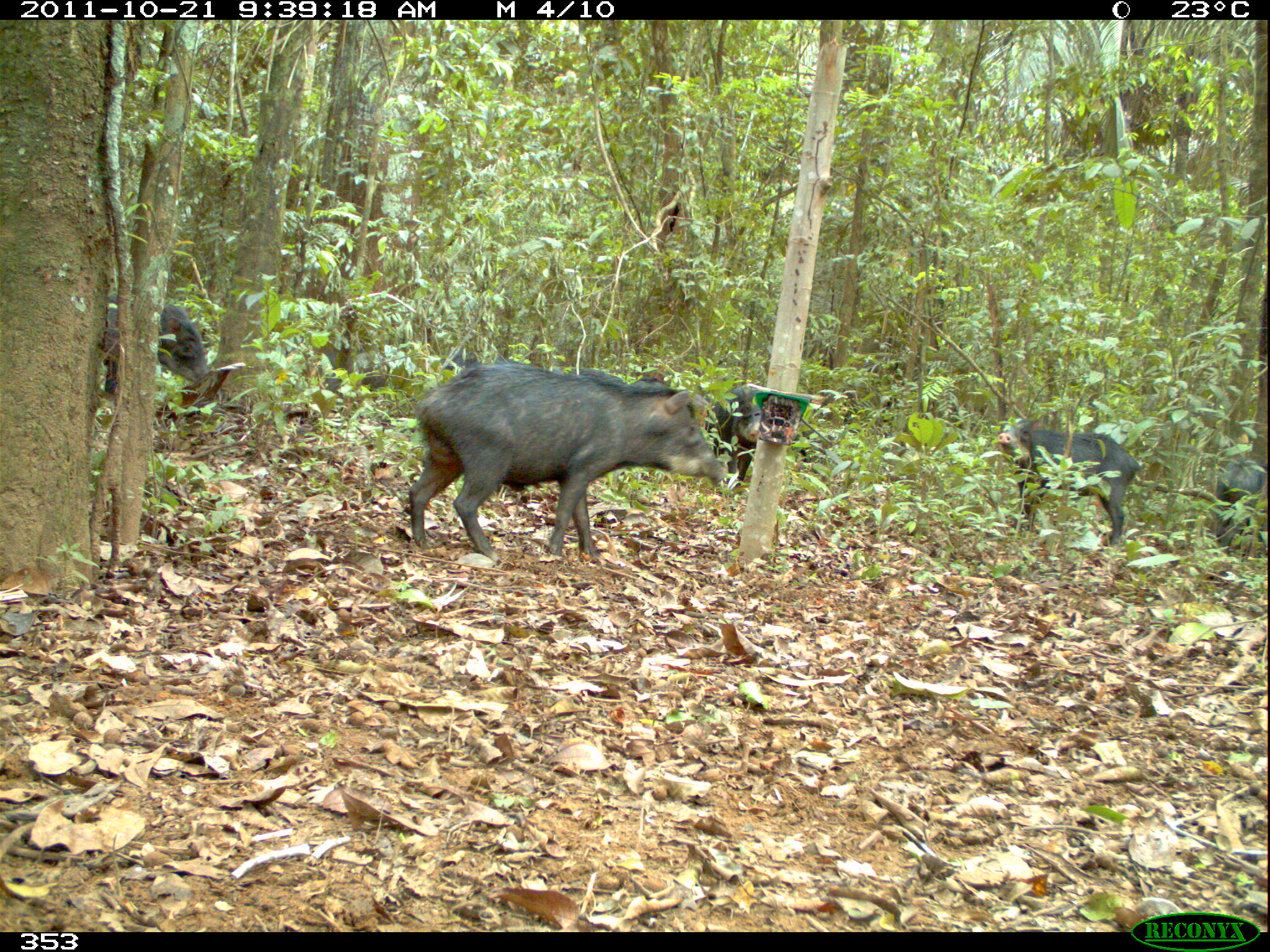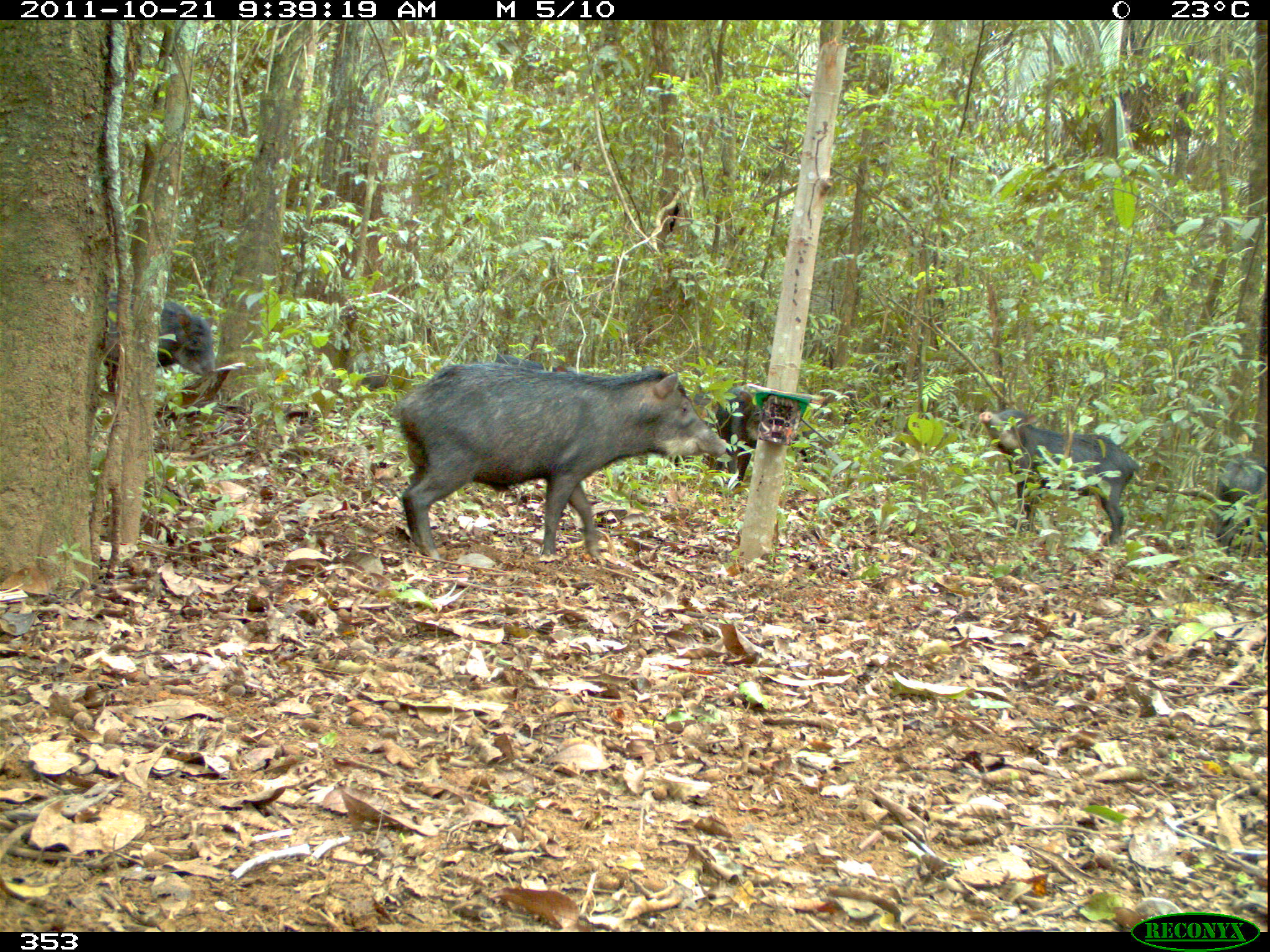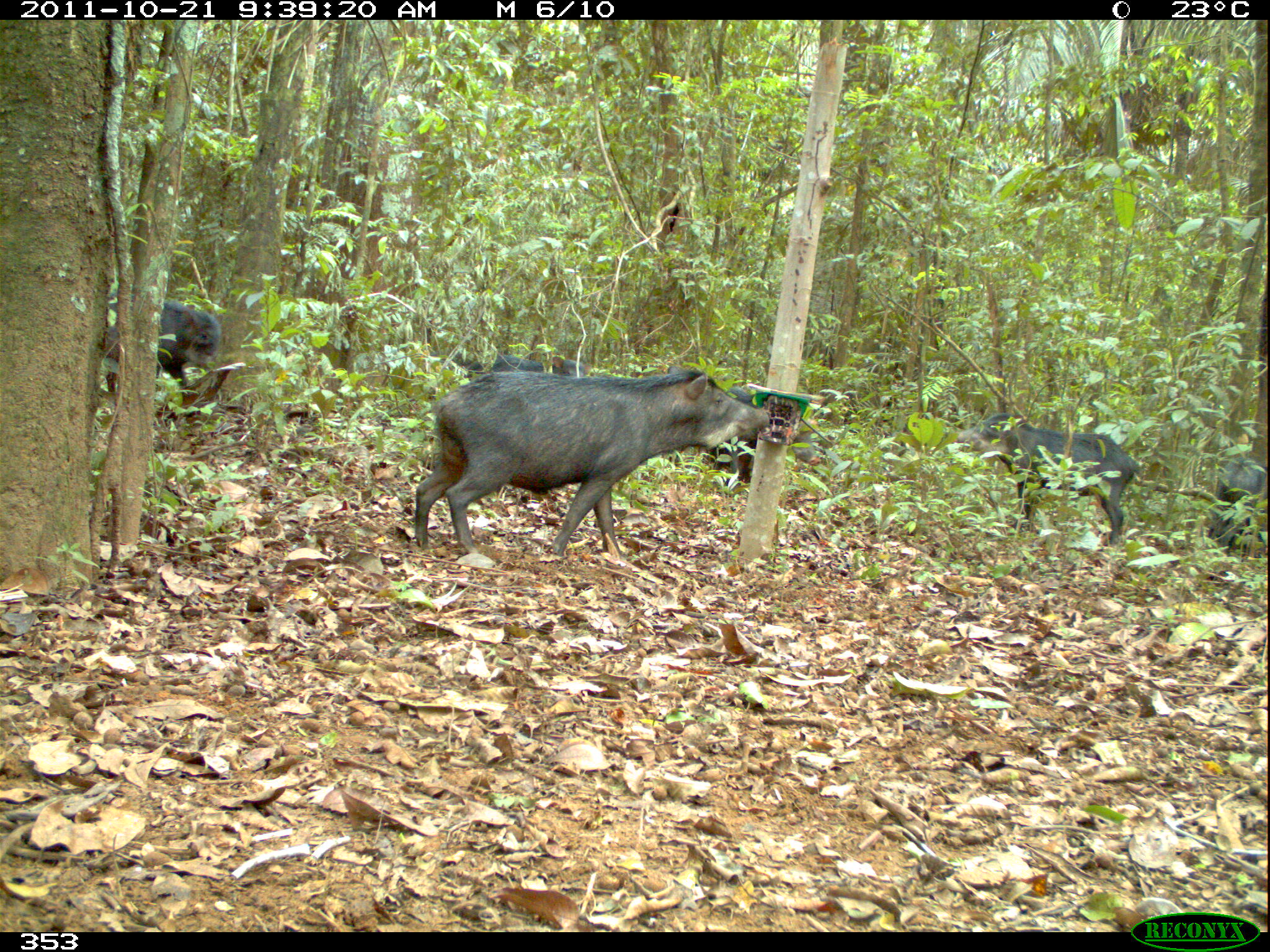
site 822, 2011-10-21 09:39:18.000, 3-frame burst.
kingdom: Animalia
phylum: Chordata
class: Mammalia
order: Artiodactyla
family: Tayassuidae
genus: Tayassu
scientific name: Tayassu pecari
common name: white-lipped peccary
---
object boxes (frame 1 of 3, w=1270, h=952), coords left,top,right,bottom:
tayassu pecari: 408,360,727,560; 996,419,1141,547; 96,288,210,395; 706,382,766,486; 1206,460,1269,555; 567,365,668,386